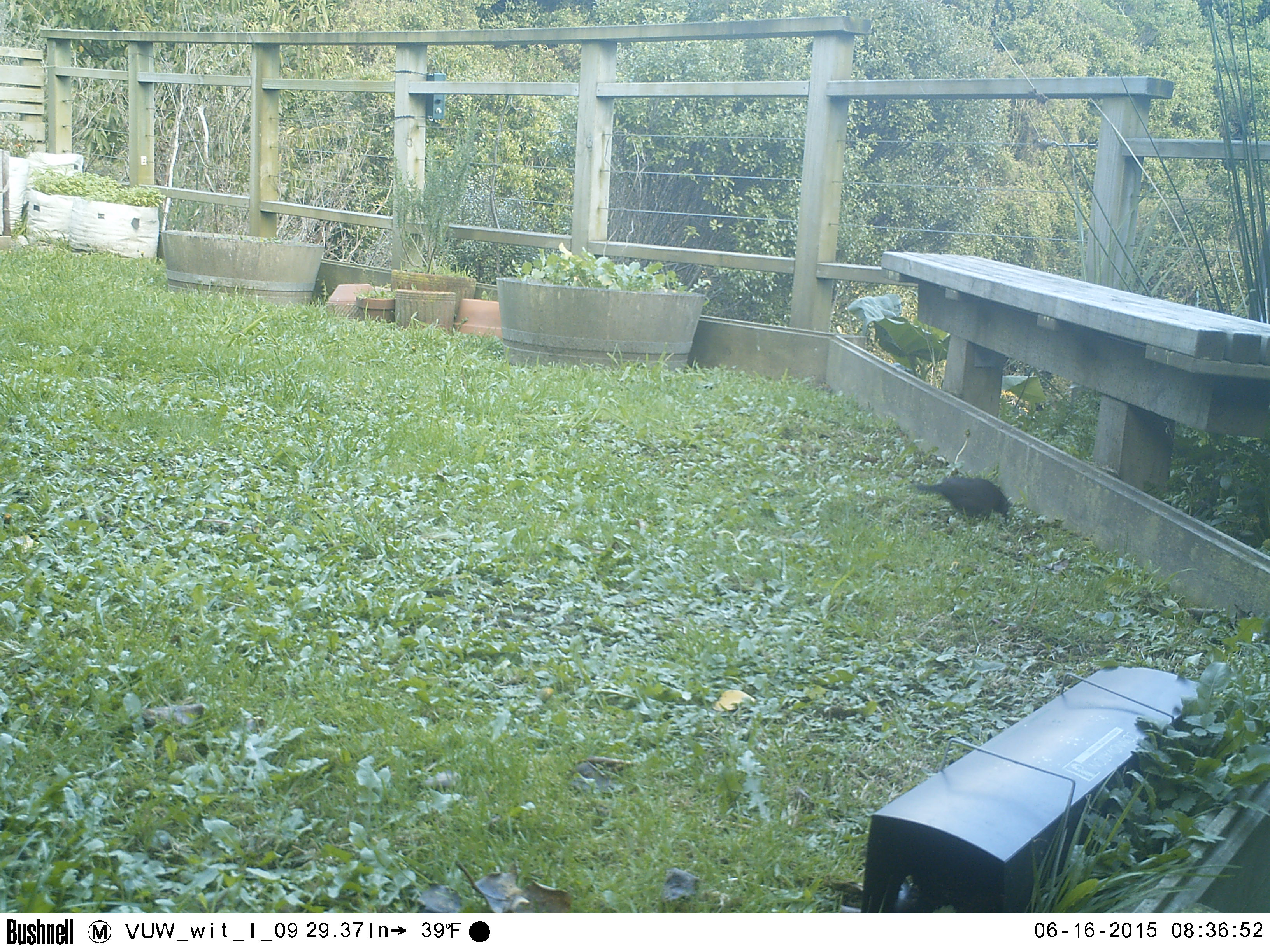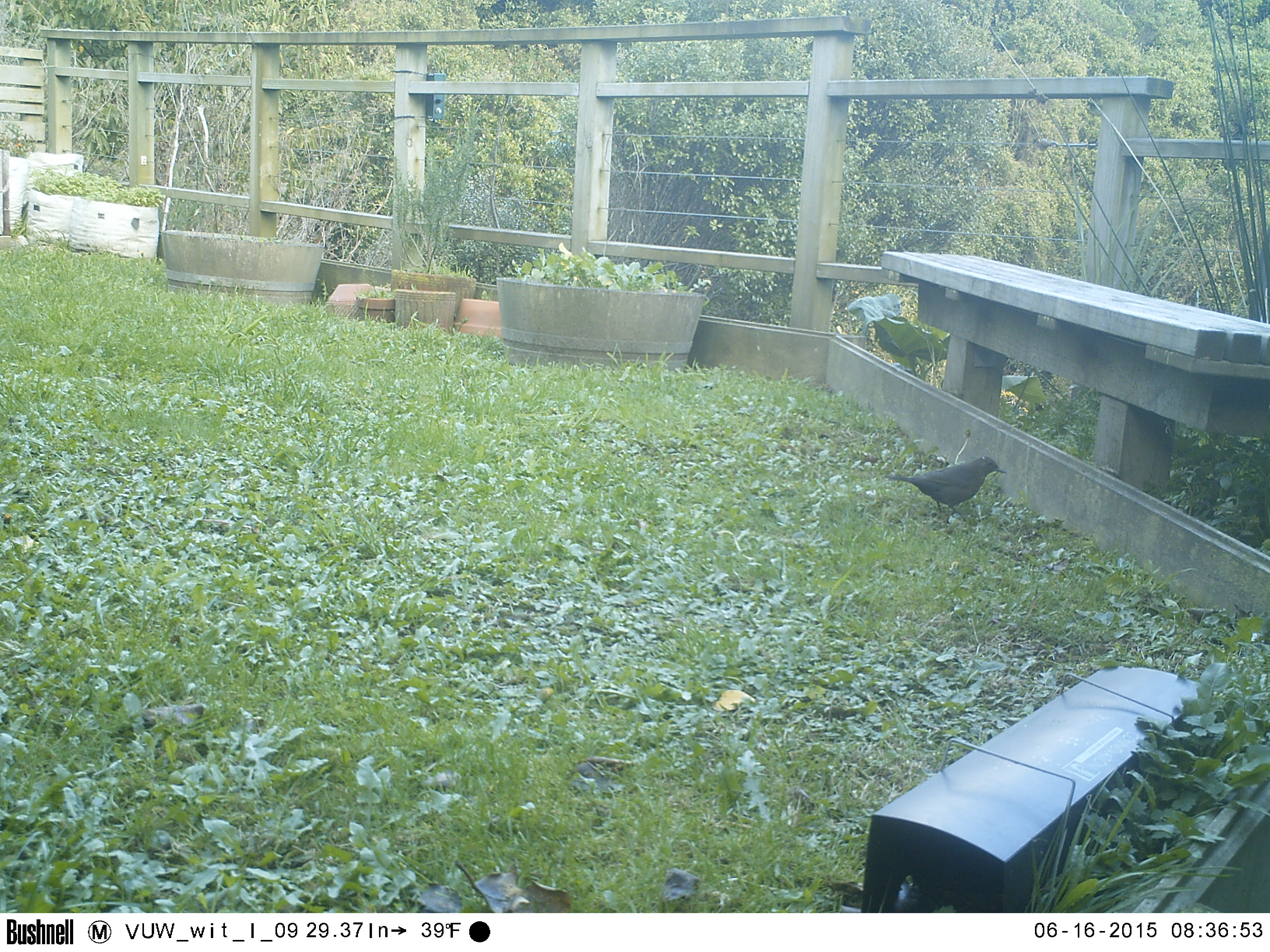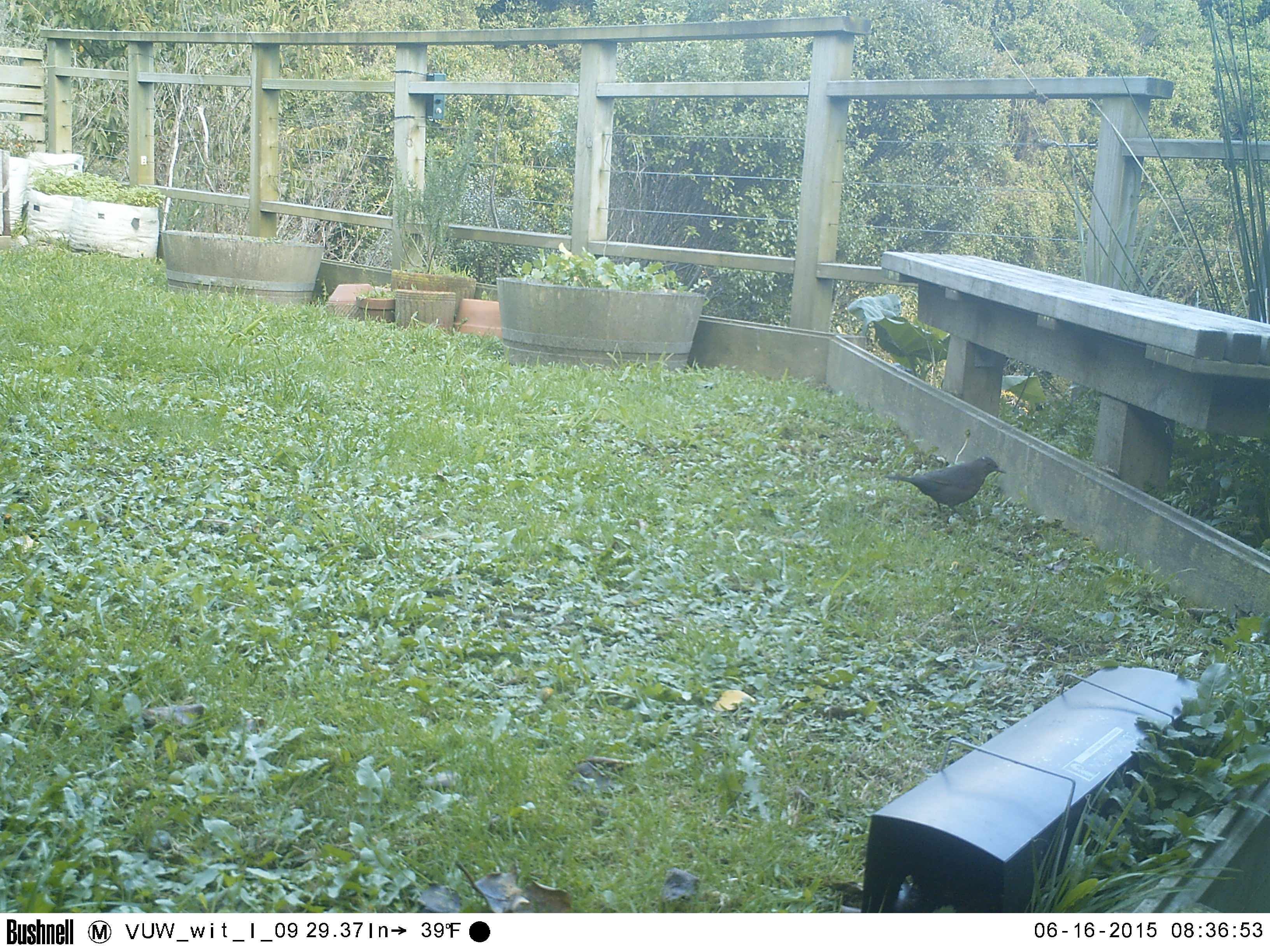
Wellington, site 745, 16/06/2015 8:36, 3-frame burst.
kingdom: Animalia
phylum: Chordata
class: Aves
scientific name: Aves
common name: bird